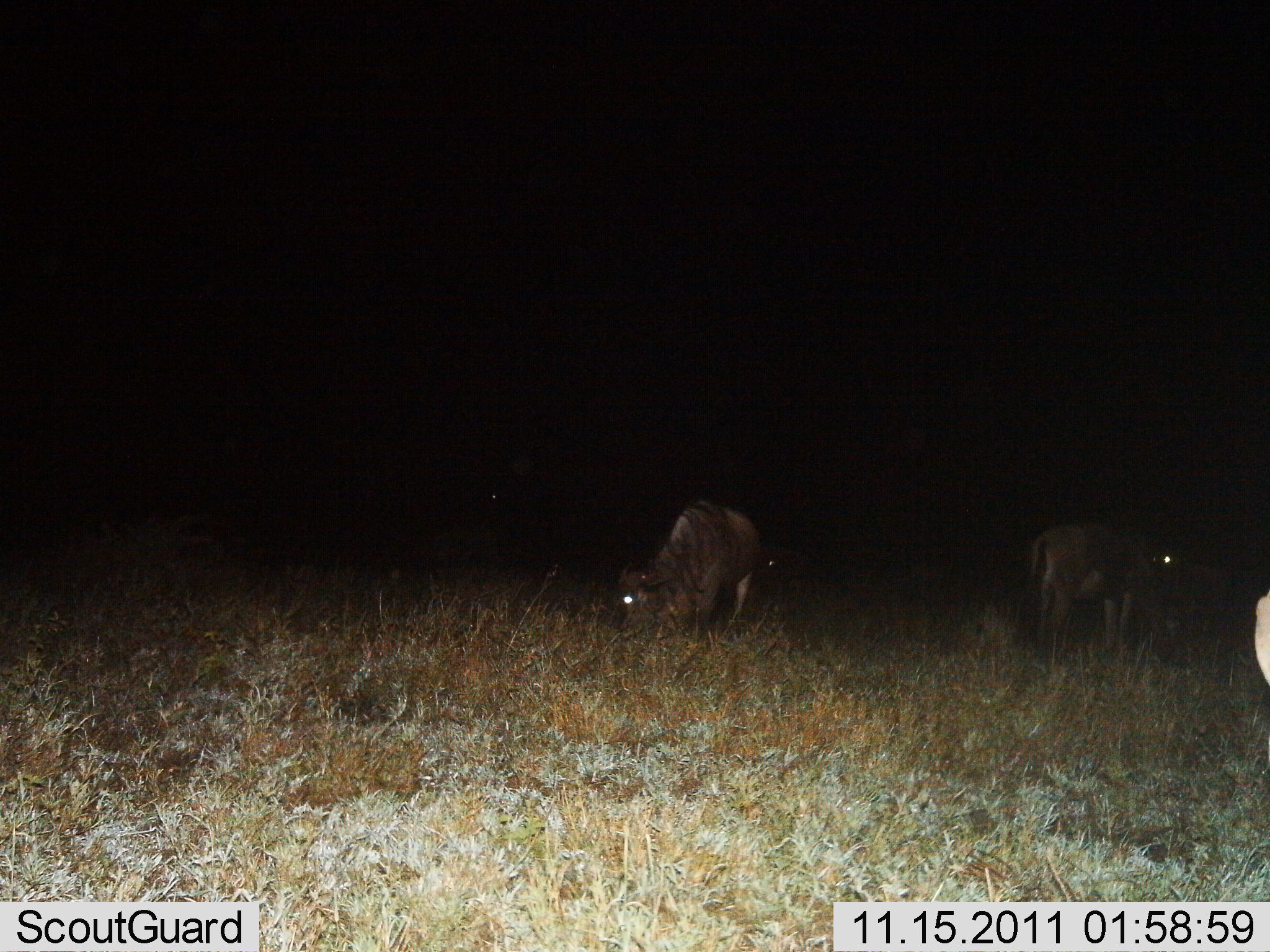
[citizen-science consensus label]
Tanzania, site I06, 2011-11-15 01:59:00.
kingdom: Animalia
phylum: Chordata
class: Mammalia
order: Artiodactyla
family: Bovidae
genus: Connochaetes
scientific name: Connochaetes taurinus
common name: blue wildebeest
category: wildebeest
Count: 2.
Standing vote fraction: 46%.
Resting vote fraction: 0%.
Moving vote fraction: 0%.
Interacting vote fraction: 0%.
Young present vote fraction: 0%.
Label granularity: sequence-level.